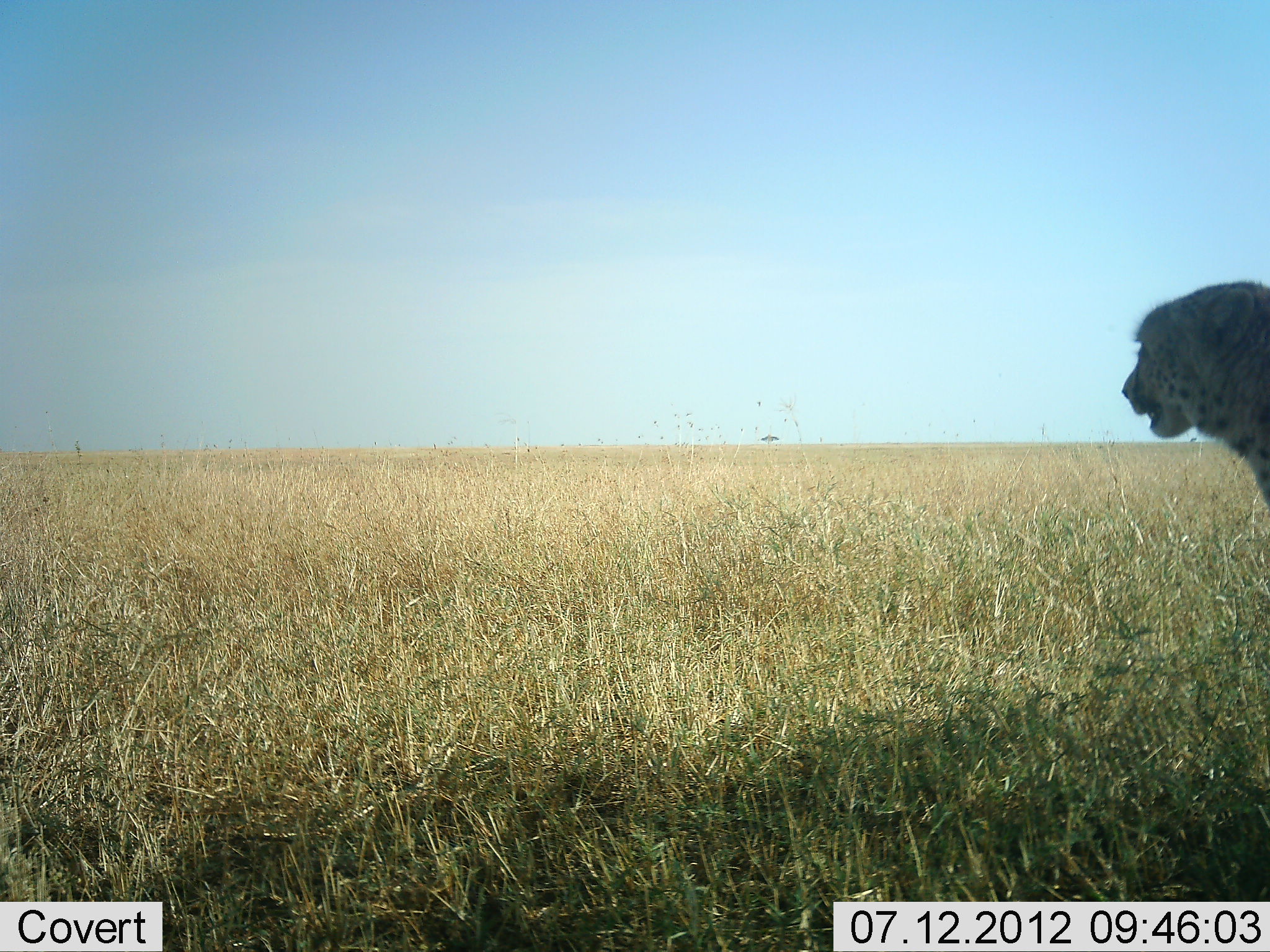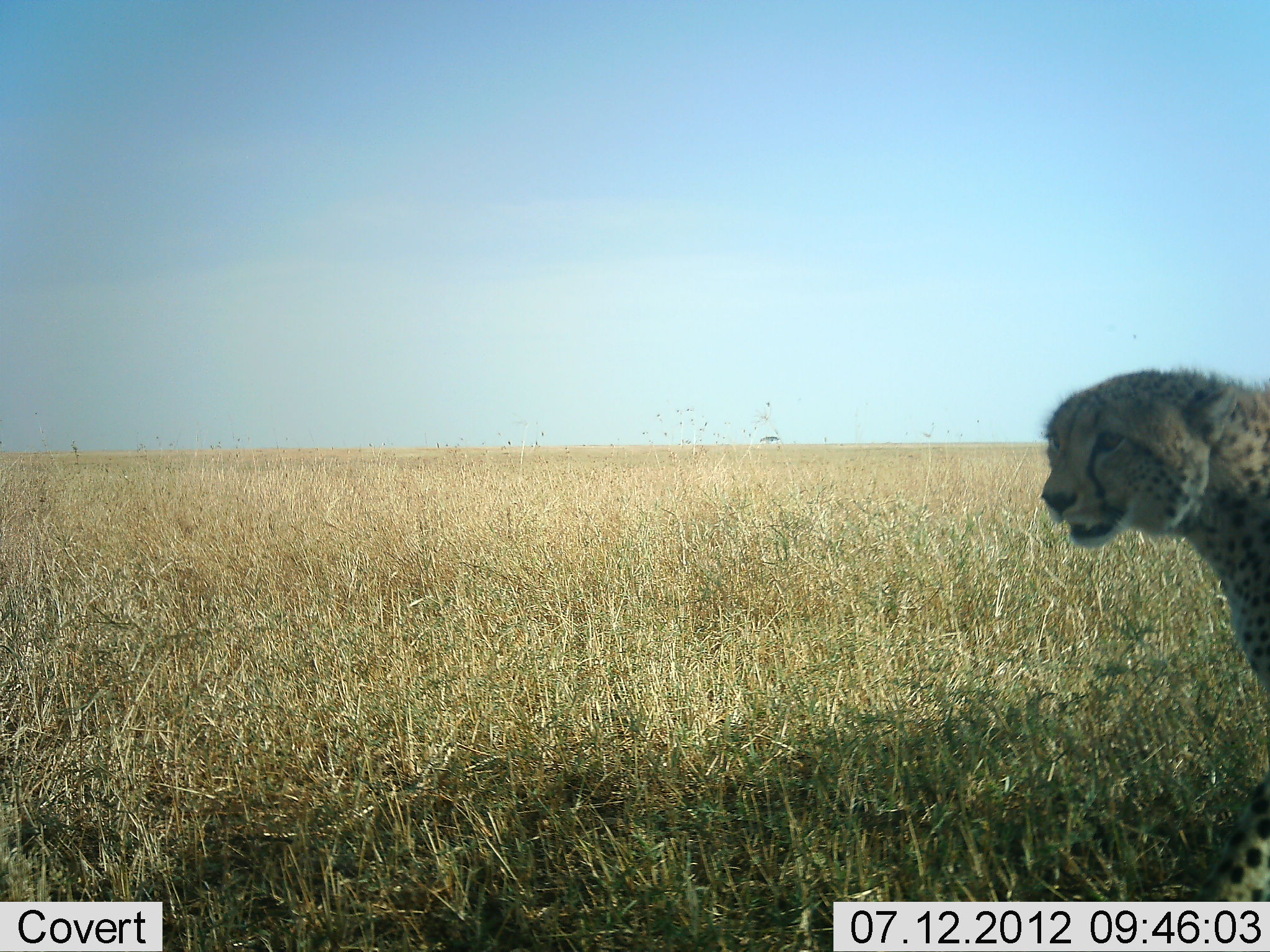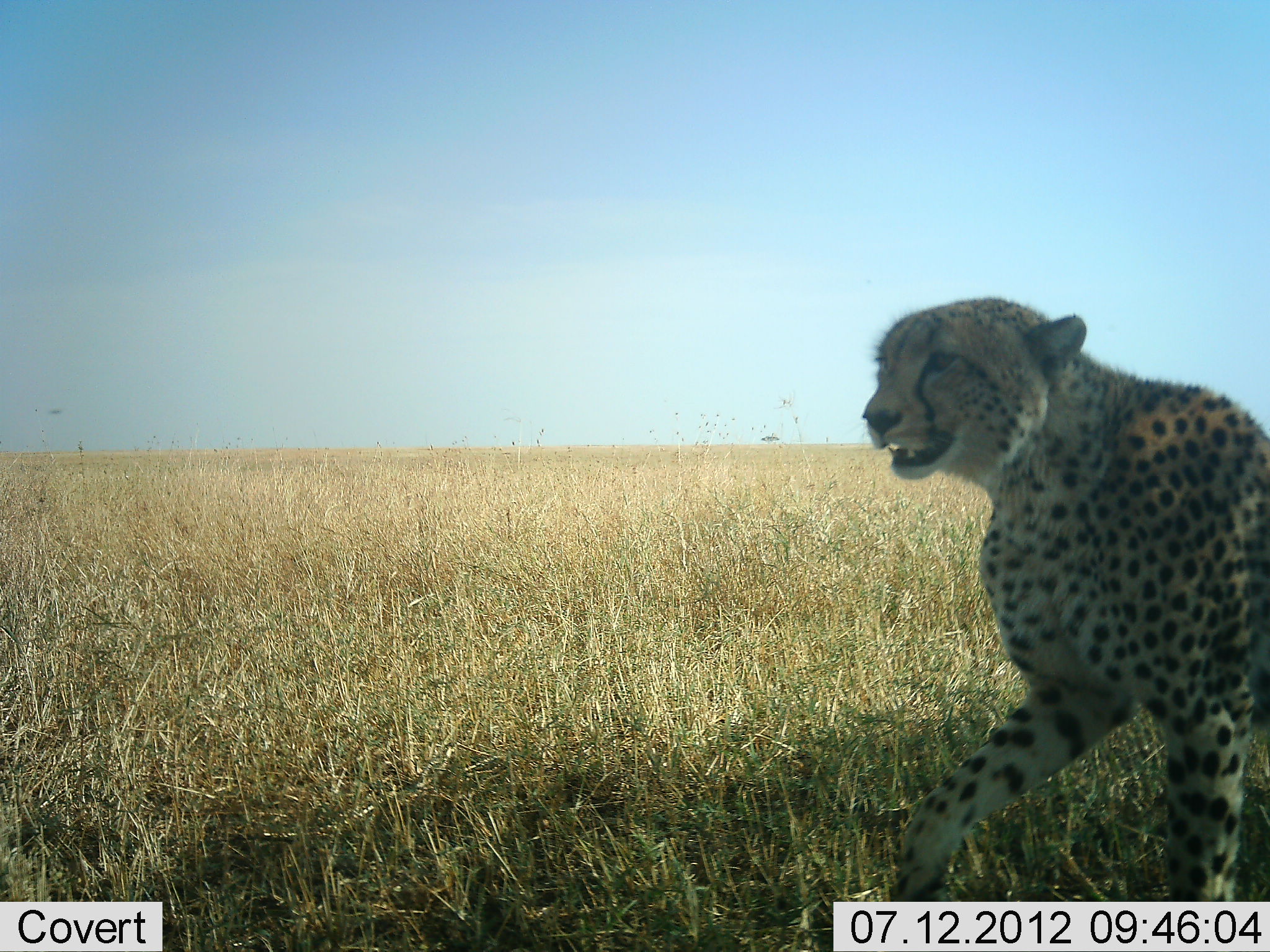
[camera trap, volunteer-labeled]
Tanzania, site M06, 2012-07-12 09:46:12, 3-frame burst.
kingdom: Animalia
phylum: Chordata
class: Mammalia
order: Carnivora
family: Felidae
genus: Acinonyx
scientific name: Acinonyx jubatus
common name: cheetah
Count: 1.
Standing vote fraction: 20%.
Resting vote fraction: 0%.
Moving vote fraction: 80%.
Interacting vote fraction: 0%.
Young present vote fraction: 0%.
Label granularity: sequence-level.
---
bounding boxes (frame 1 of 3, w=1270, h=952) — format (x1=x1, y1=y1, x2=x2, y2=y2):
animal: (x1=1121, y1=280, x2=1270, y2=506)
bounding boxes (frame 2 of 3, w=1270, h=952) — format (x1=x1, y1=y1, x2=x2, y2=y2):
animal: (x1=1037, y1=368, x2=1270, y2=952)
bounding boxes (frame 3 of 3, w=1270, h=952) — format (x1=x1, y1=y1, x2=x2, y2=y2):
animal: (x1=860, y1=293, x2=1270, y2=952)